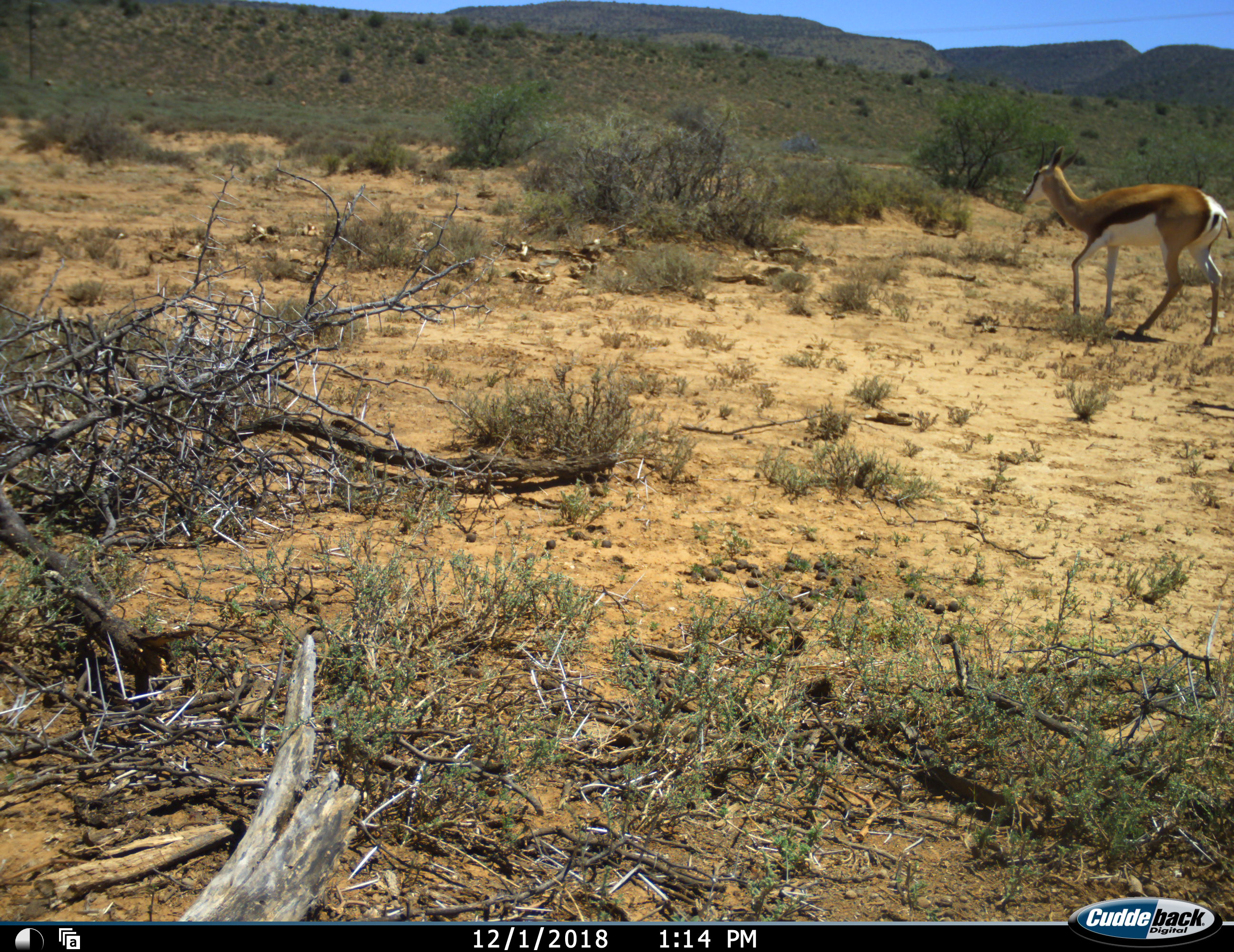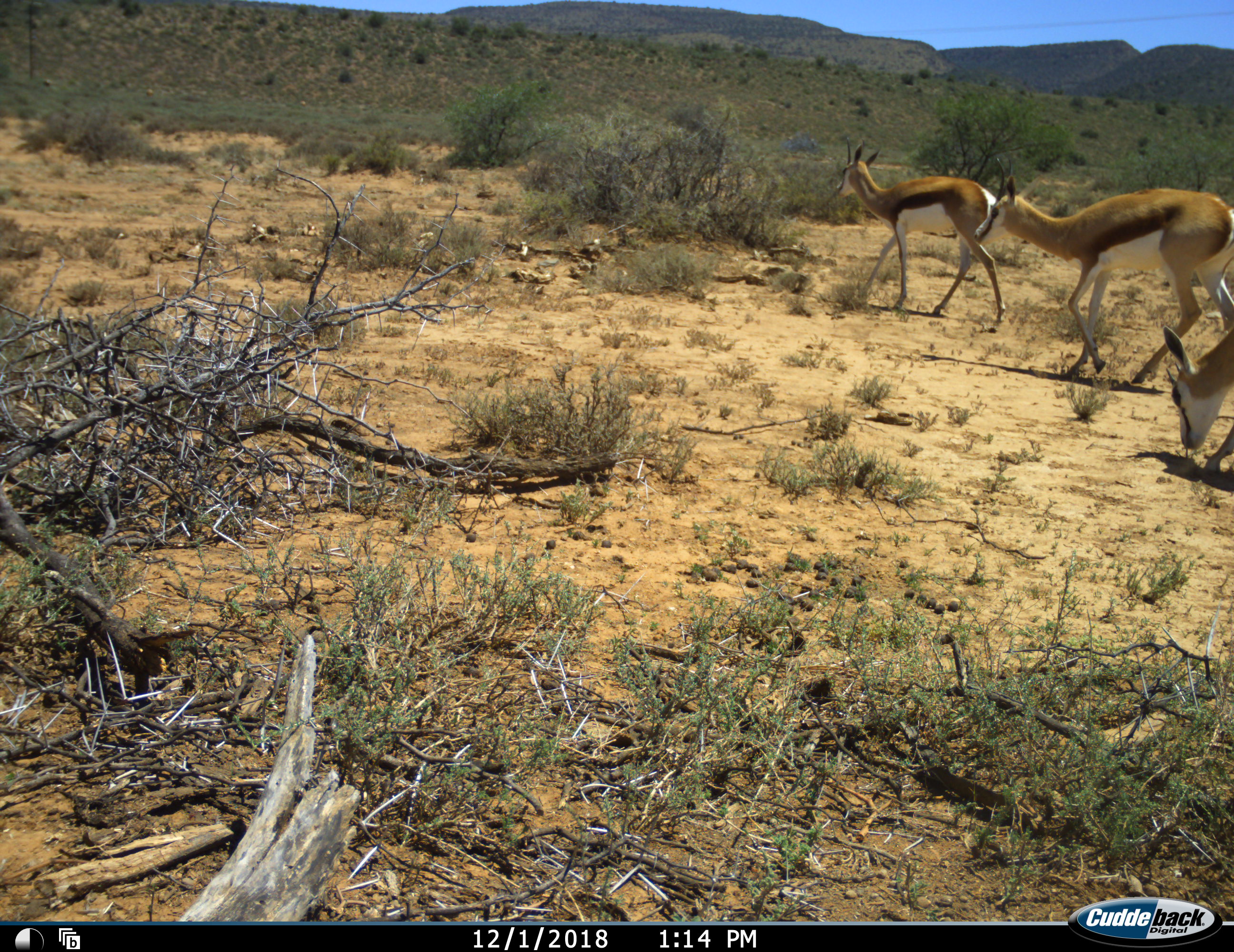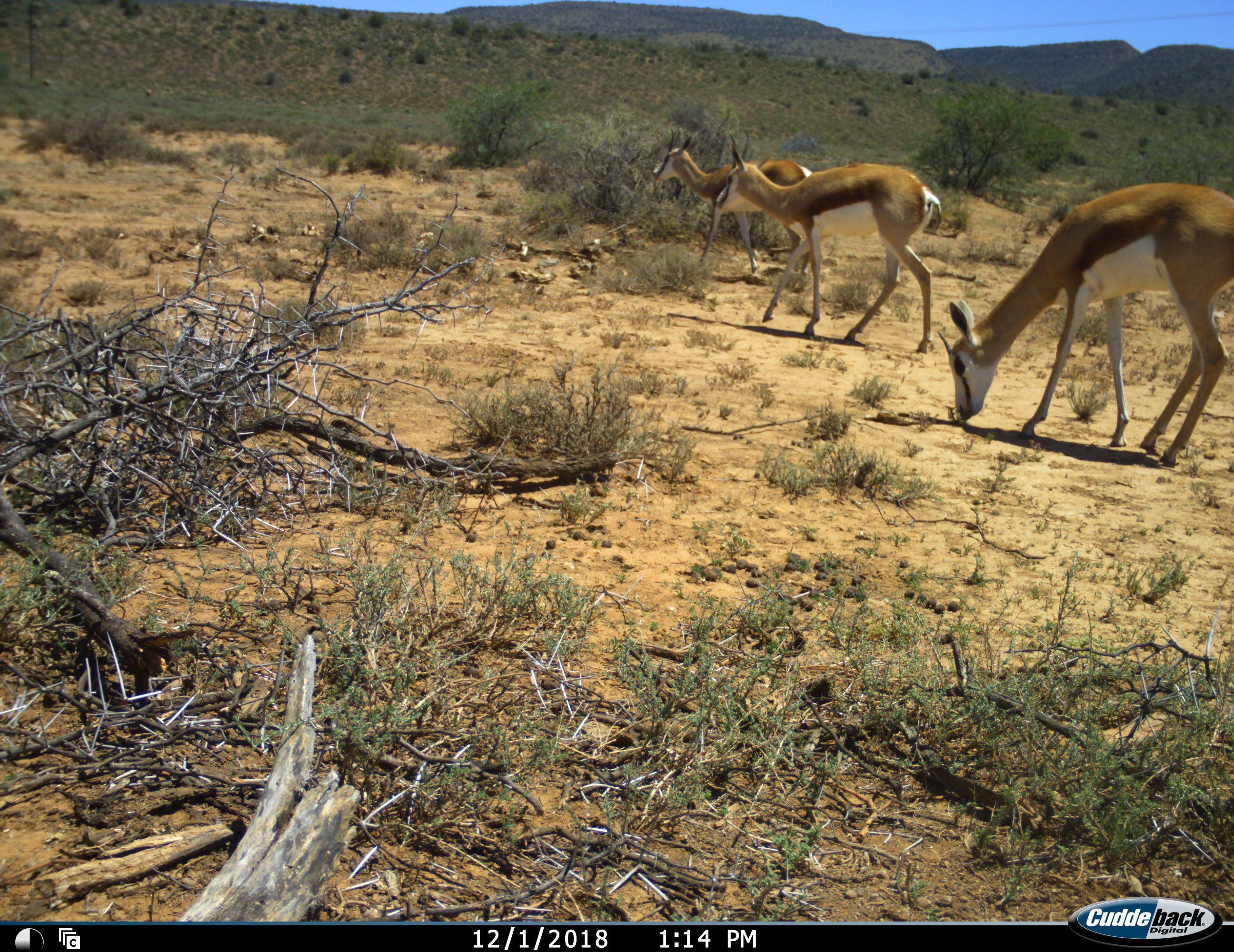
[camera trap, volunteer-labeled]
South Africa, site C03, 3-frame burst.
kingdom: Animalia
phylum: Chordata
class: Mammalia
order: Artiodactyla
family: Bovidae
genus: Antidorcas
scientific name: Antidorcas marsupialis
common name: springbok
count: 3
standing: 10%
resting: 0%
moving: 100%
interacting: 0%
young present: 0%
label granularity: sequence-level